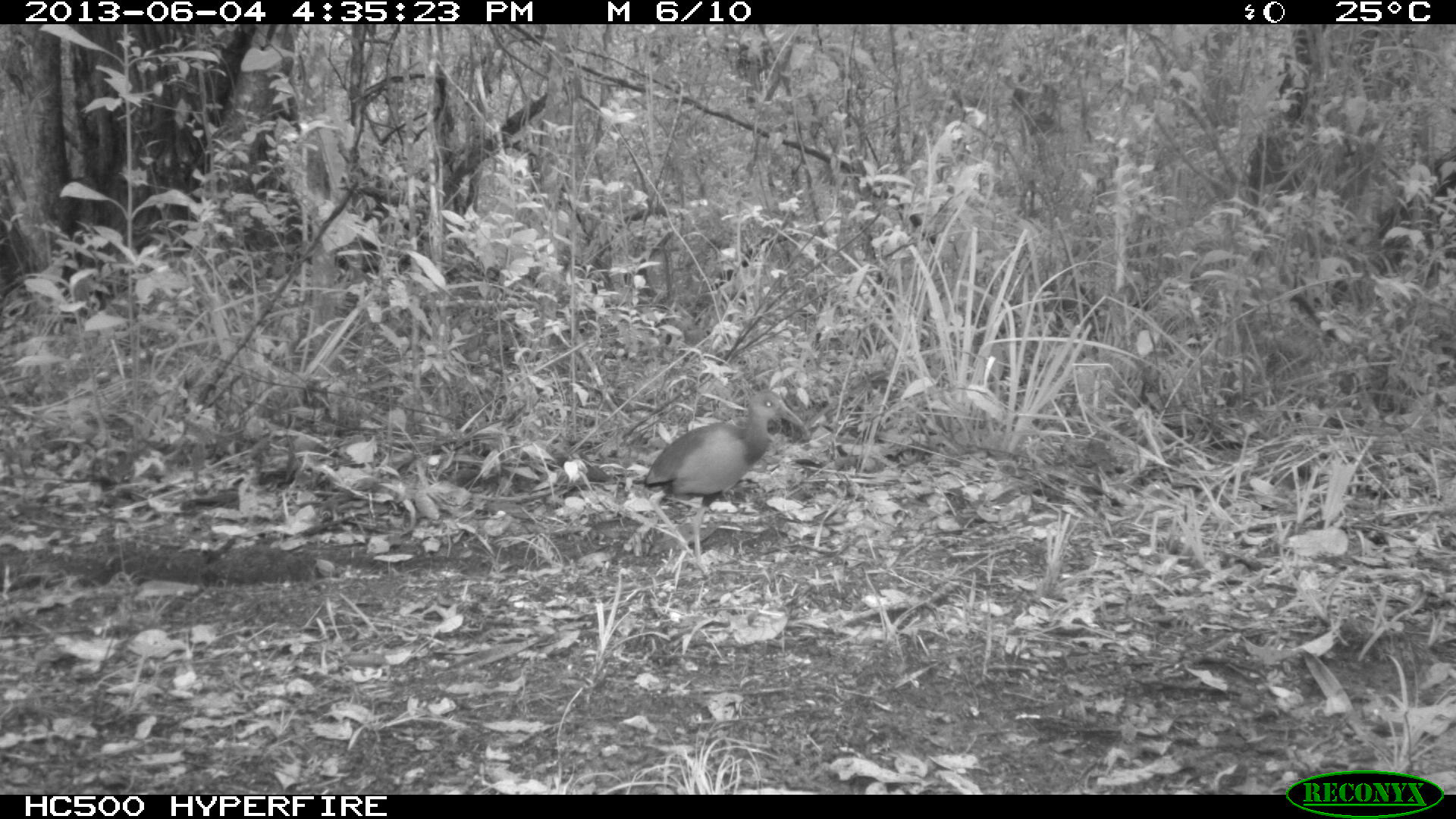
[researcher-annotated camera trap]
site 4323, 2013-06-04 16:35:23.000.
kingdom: Animalia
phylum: Chordata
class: Aves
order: Gruiformes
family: Rallidae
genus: Aramides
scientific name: Aramides cajaneus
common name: gray-necked wood-rail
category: aramides cajanea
Aramides cajanea (gray-necked wood-rail) (Aramides cajaneus), count 1.